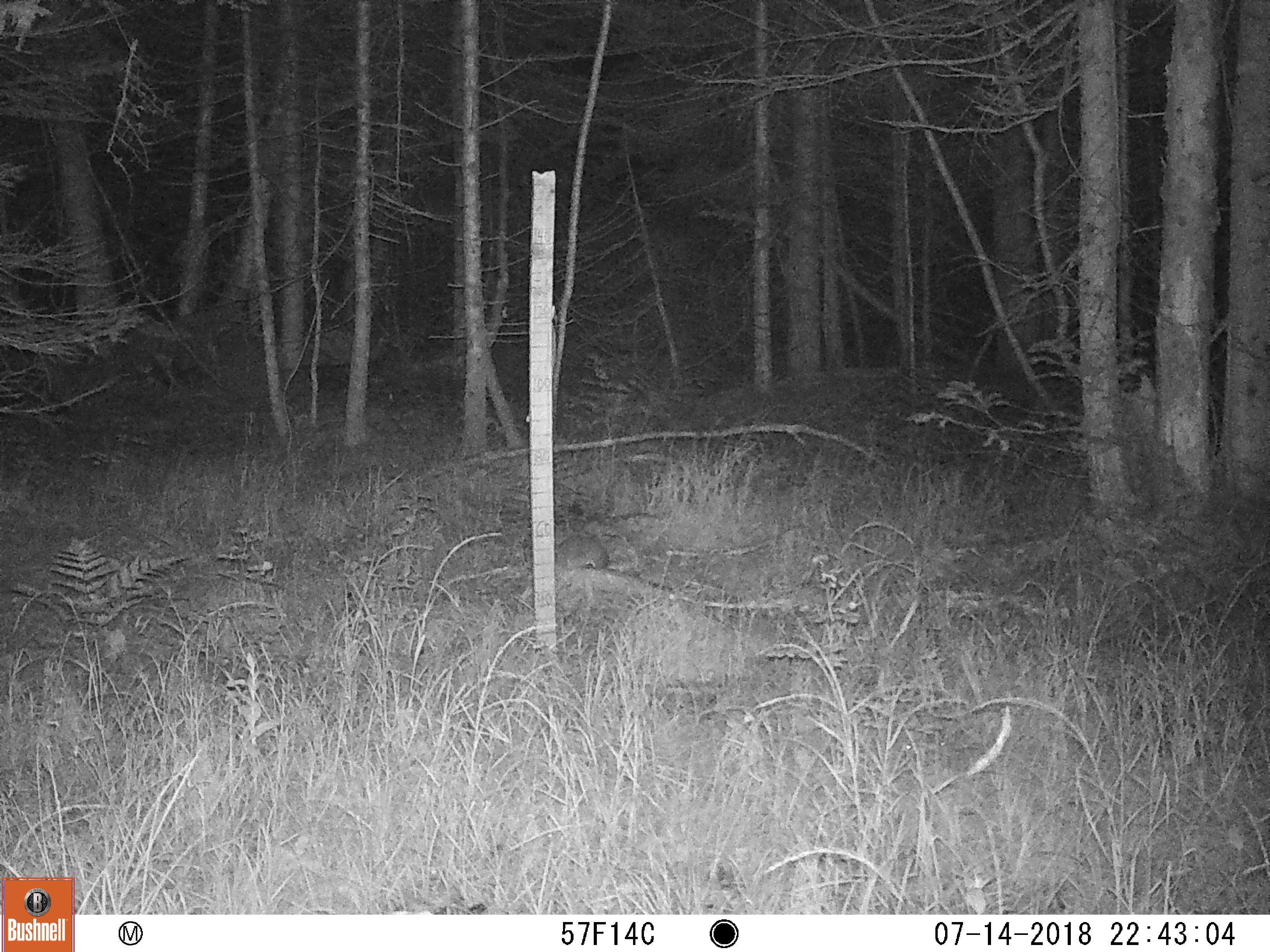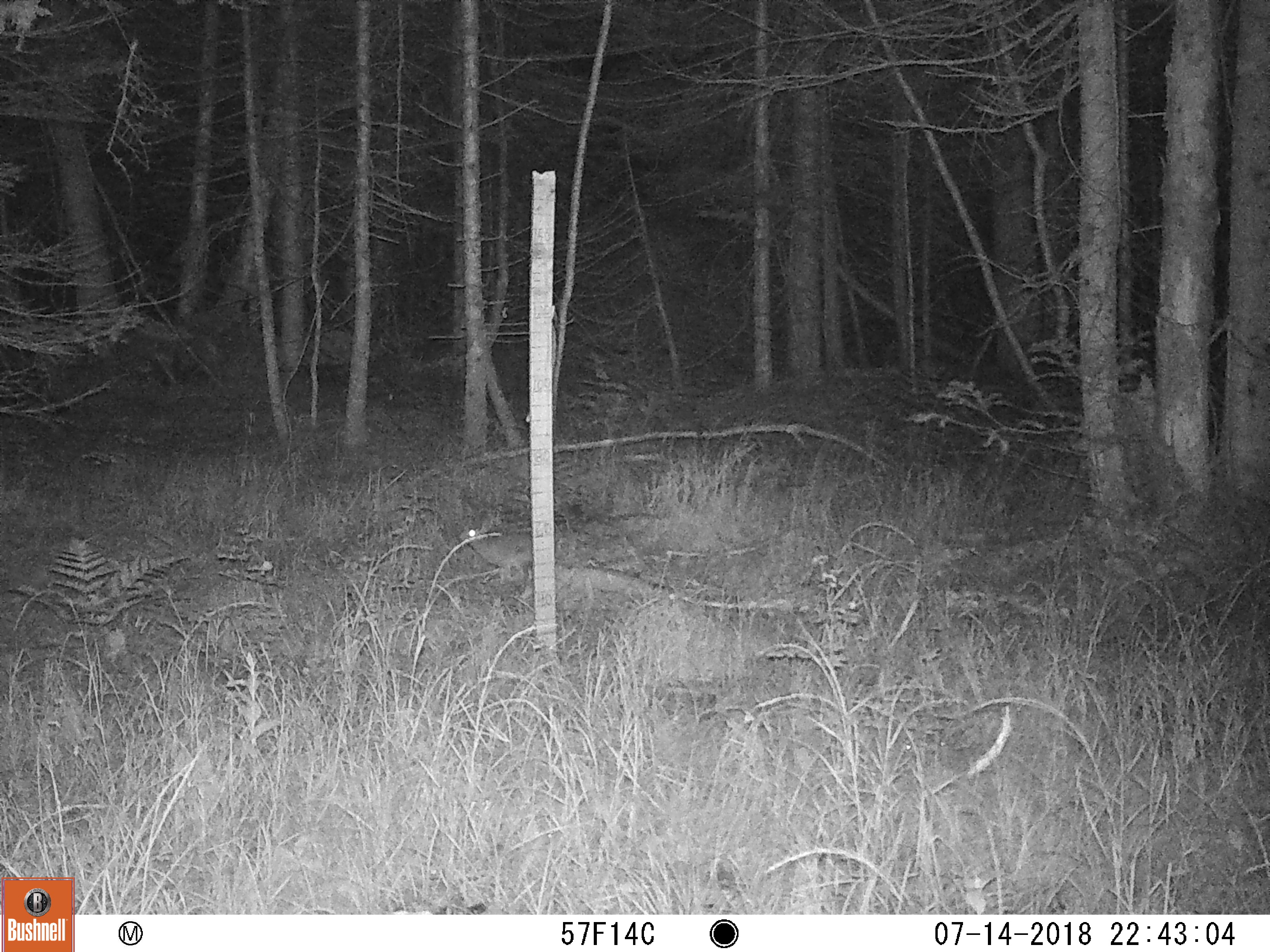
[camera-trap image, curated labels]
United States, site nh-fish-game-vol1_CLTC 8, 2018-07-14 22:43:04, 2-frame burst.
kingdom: Animalia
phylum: Chordata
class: Mammalia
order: Lagomorpha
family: Leporidae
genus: Lepus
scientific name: Lepus americanus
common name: snowshoe hare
Snowshoe hare (Lepus americanus).